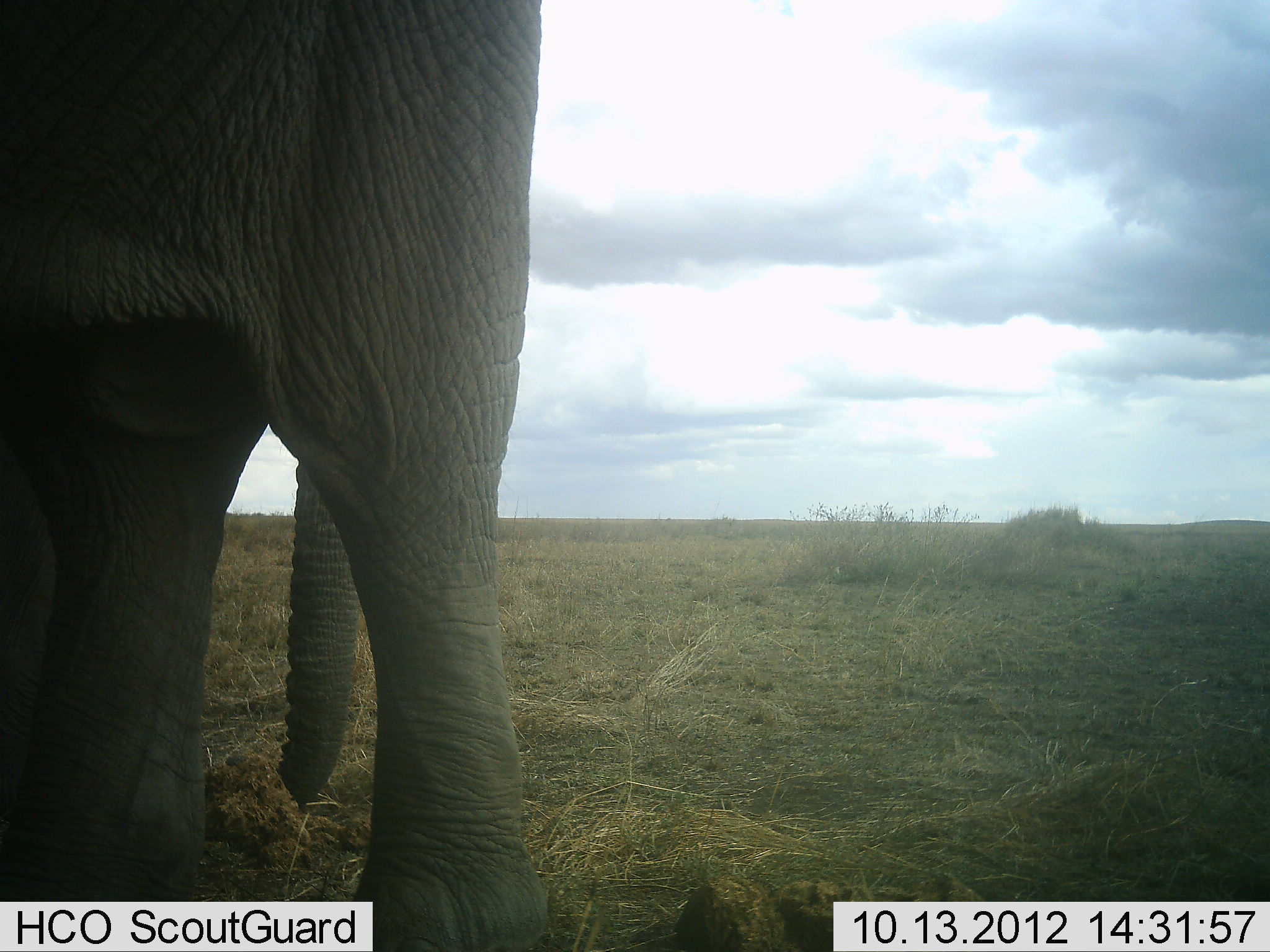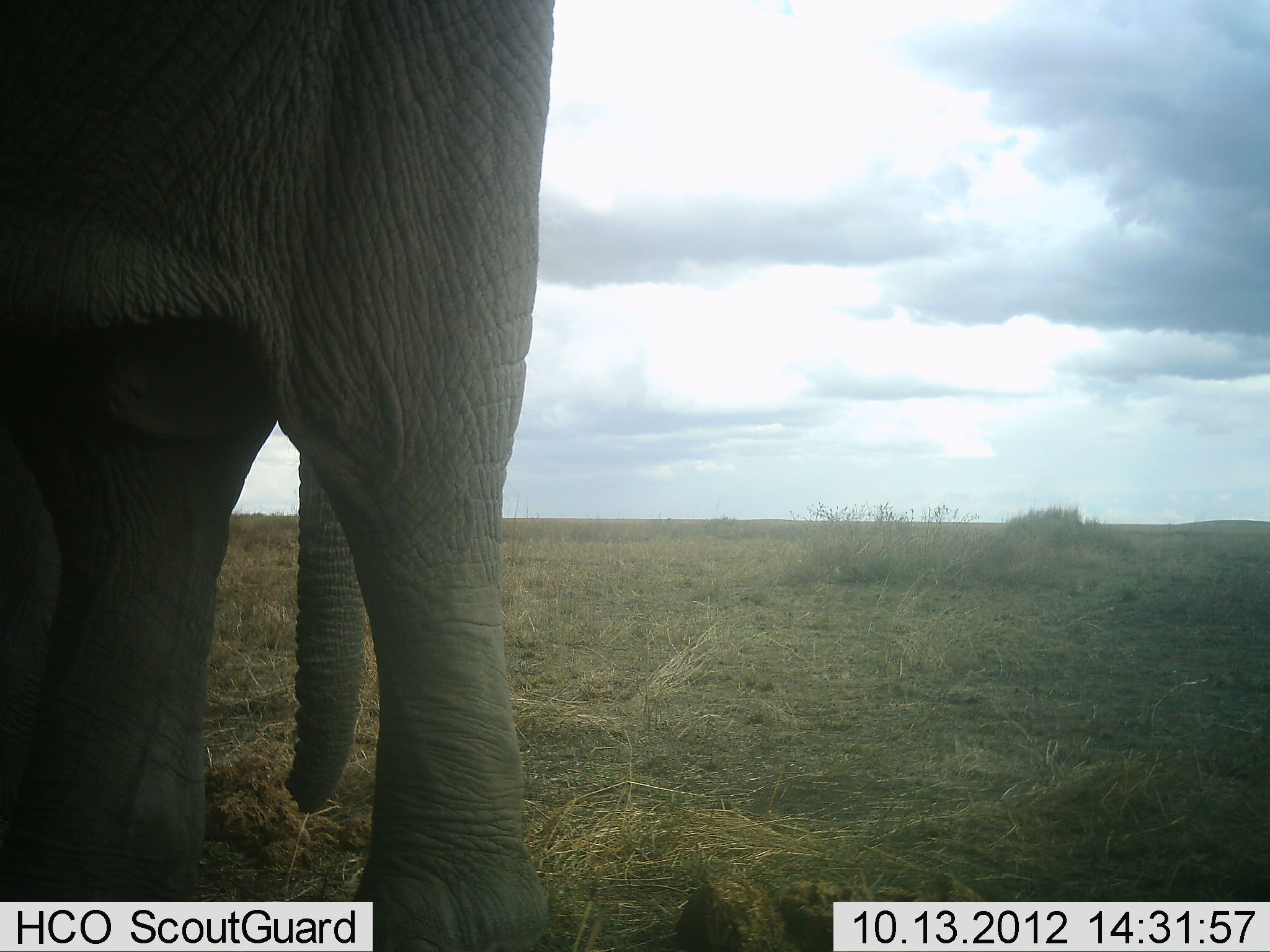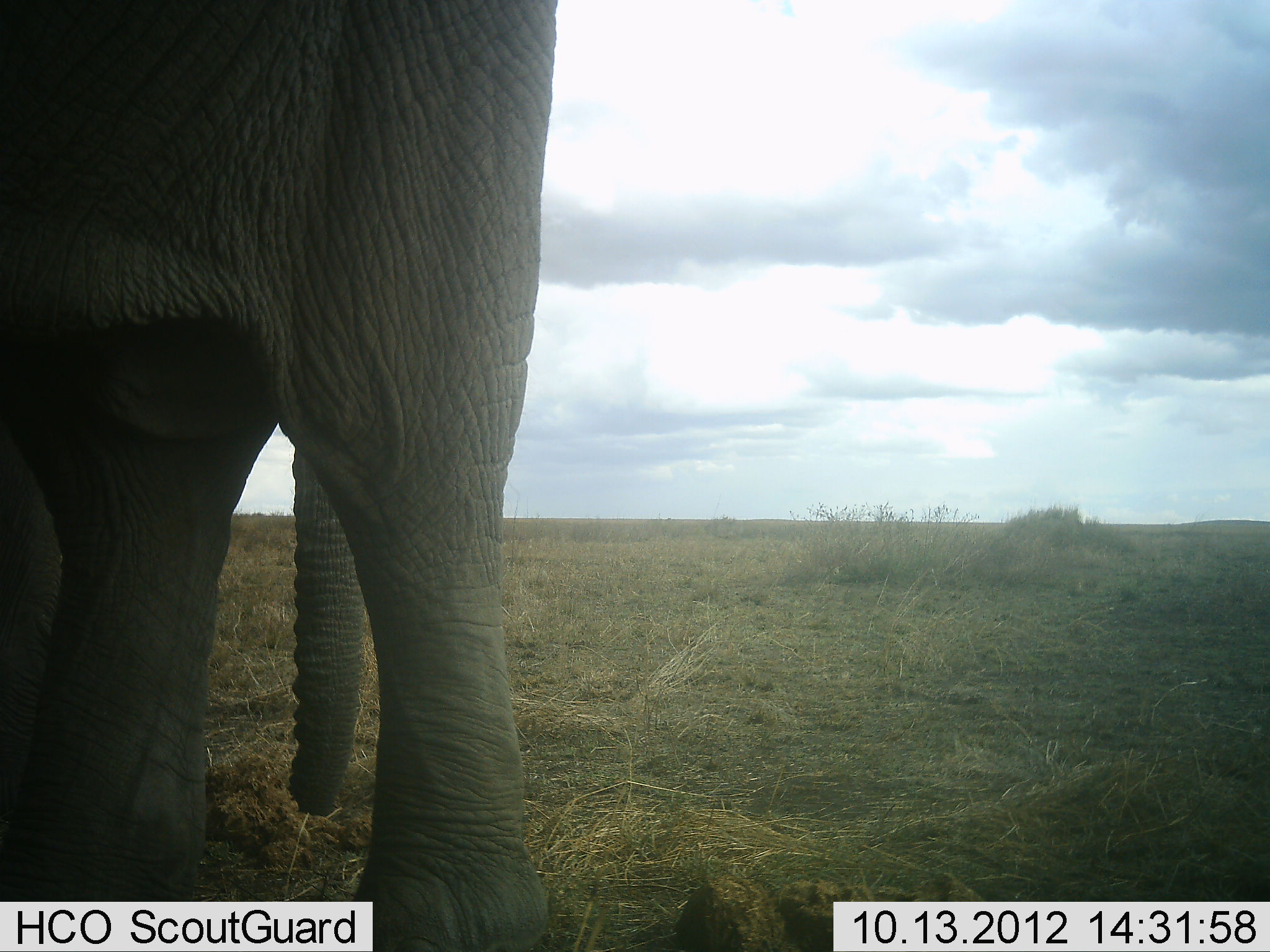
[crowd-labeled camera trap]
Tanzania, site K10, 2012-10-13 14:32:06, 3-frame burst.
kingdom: Animalia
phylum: Chordata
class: Mammalia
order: Proboscidea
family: Elephantidae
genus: Loxodonta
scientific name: Loxodonta africana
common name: african bush elephant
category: elephant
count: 1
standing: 70%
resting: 0%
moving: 0%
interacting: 10%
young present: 0%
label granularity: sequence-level